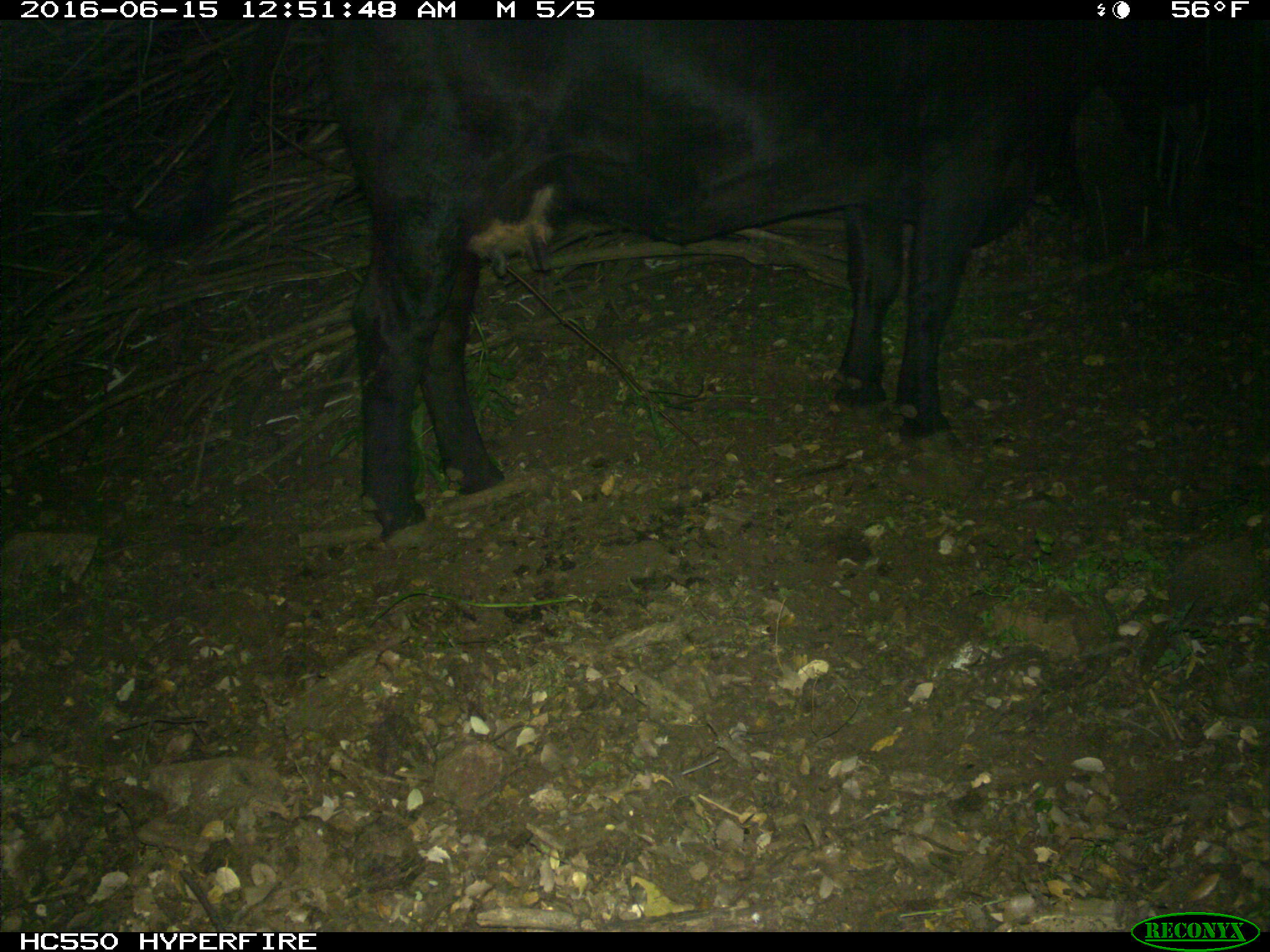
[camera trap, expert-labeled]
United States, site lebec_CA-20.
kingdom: Animalia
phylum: Chordata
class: Mammalia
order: Artiodactyla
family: Bovidae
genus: Bos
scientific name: Bos taurus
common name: domestic cow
Bos taurus (domestic cow).